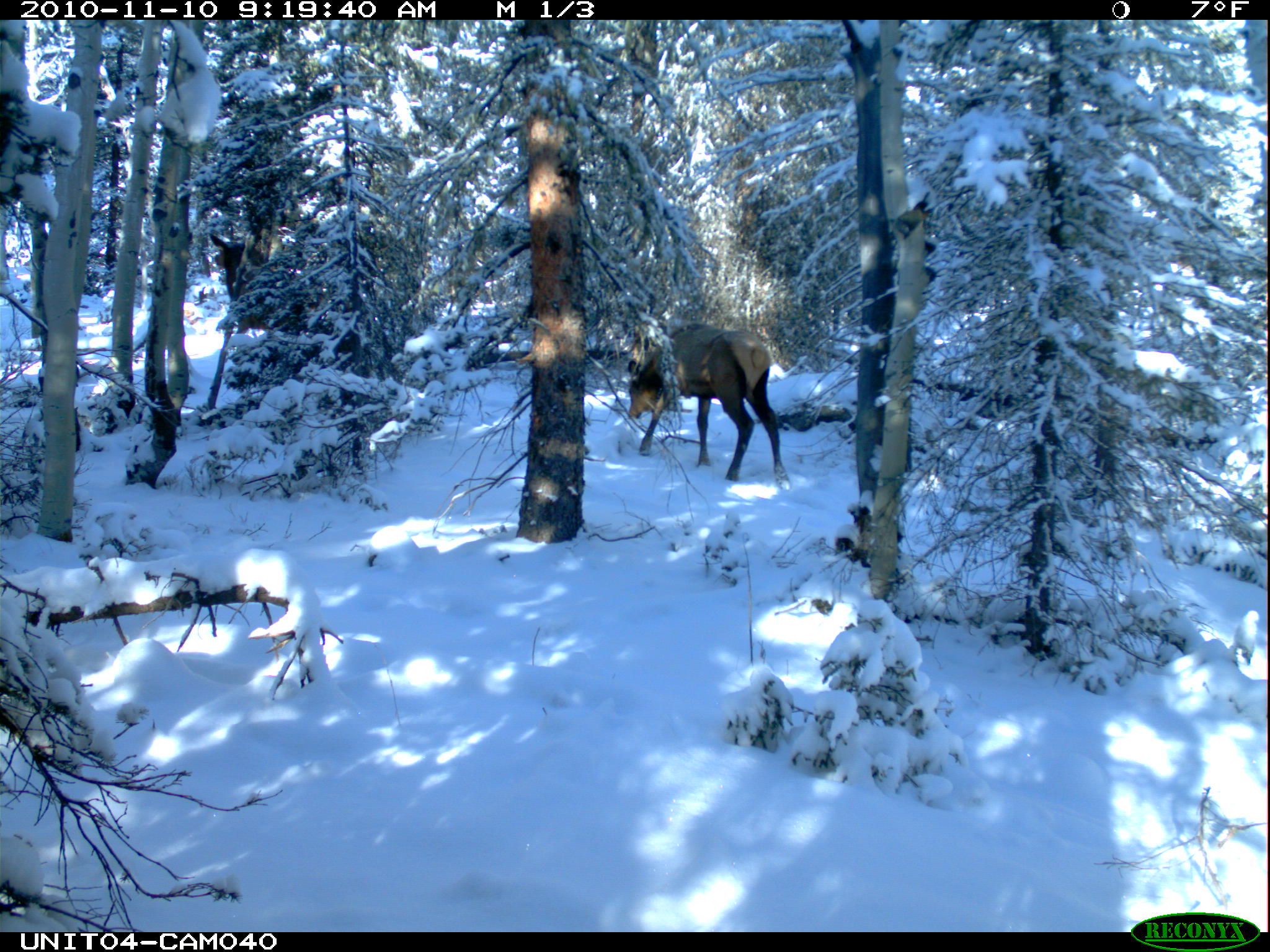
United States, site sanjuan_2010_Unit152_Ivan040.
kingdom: Animalia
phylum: Chordata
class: Mammalia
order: Artiodactyla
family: Cervidae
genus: Cervus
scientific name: Cervus elaphus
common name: red deer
Cervus elaphus (red deer).